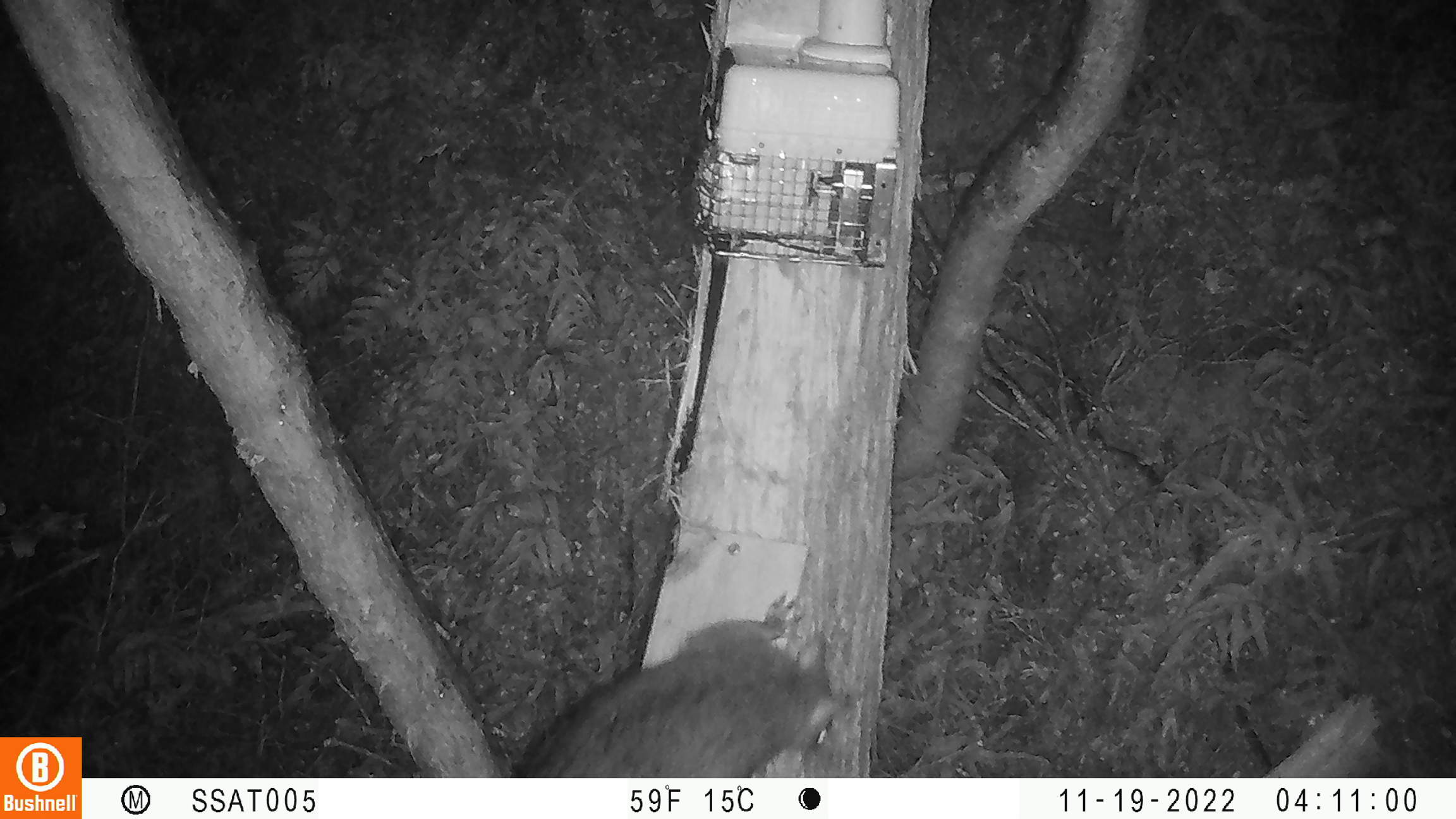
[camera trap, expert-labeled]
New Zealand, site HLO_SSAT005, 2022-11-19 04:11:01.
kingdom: Animalia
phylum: Chordata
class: Mammalia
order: Diprotodontia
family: Phalangeridae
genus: Trichosurus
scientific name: Trichosurus vulpecula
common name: common brushtail possum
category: possum